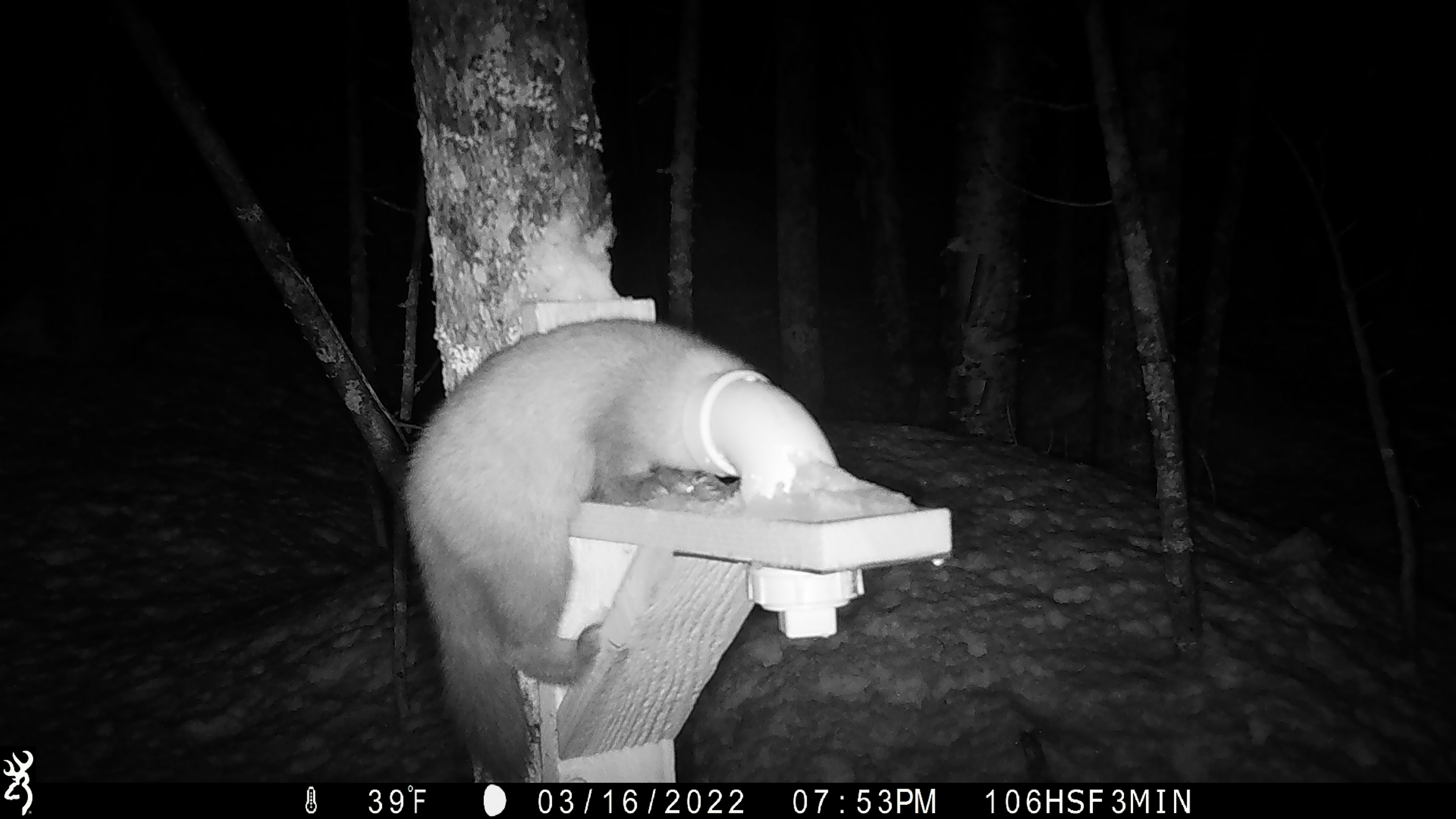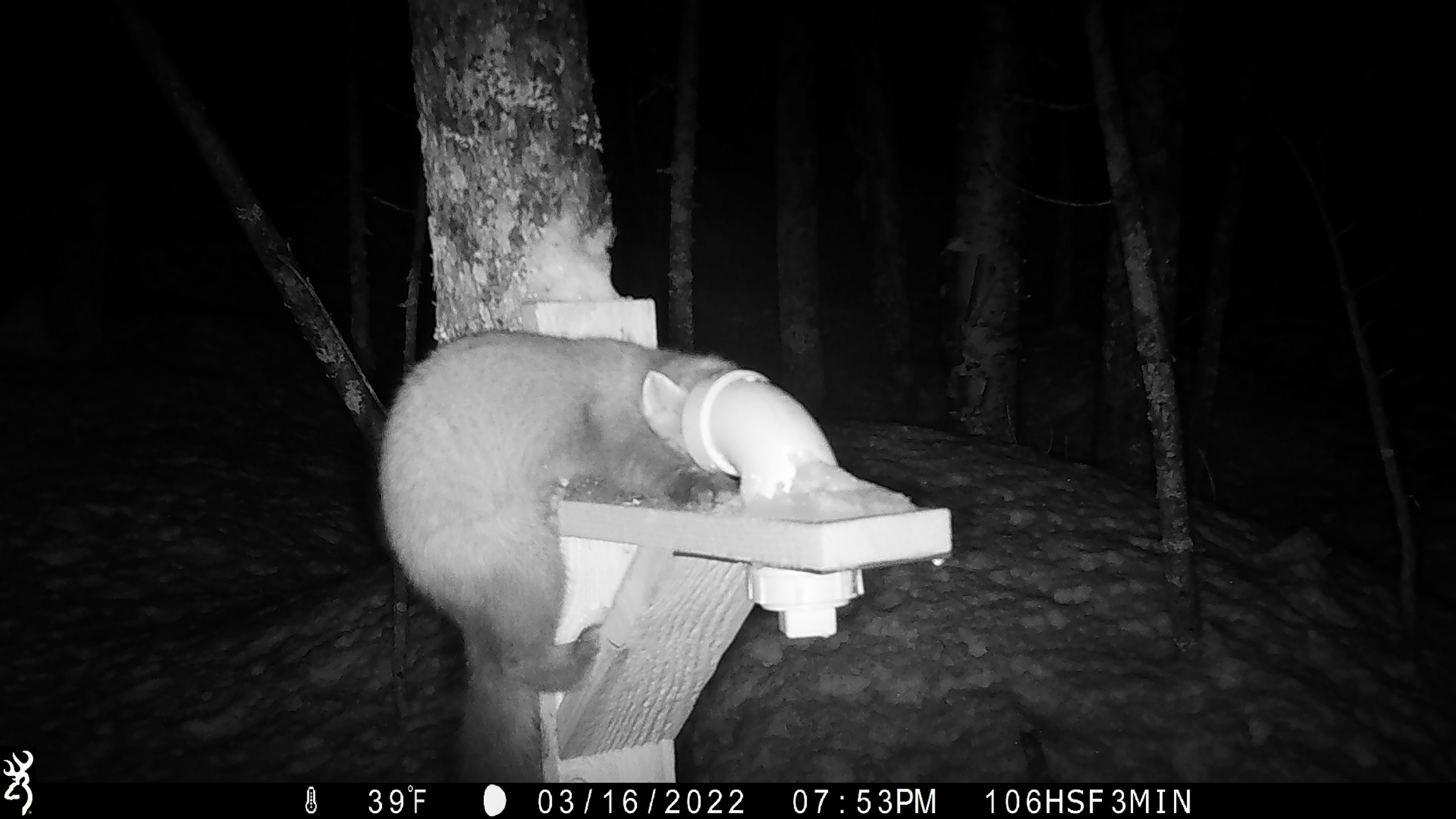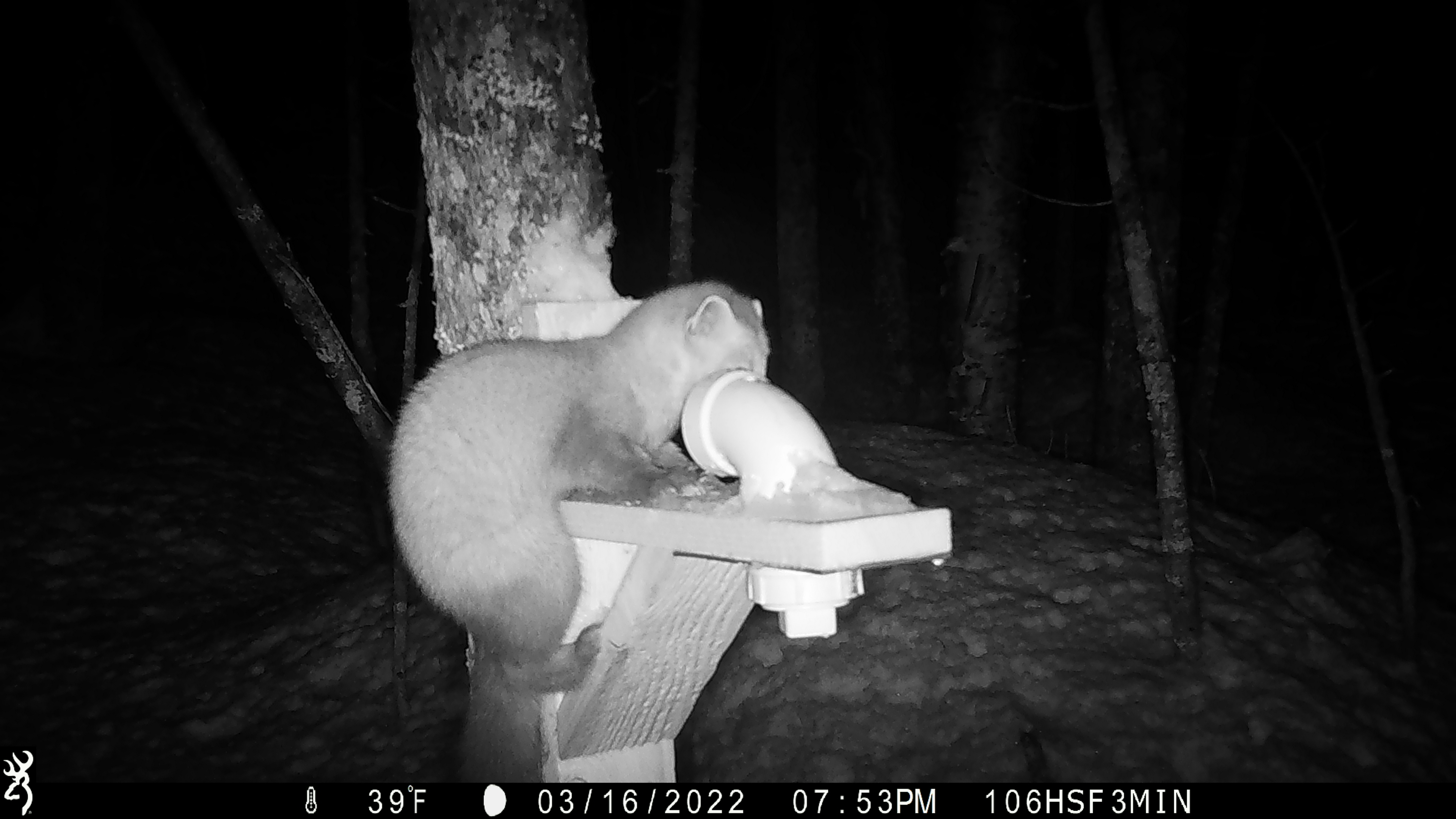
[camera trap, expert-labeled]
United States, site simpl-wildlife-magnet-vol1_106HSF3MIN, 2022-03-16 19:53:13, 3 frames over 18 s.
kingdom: Animalia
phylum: Chordata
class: Mammalia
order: Carnivora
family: Mustelidae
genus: Martes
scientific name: Martes americana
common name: american marten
American marten (Martes americana).